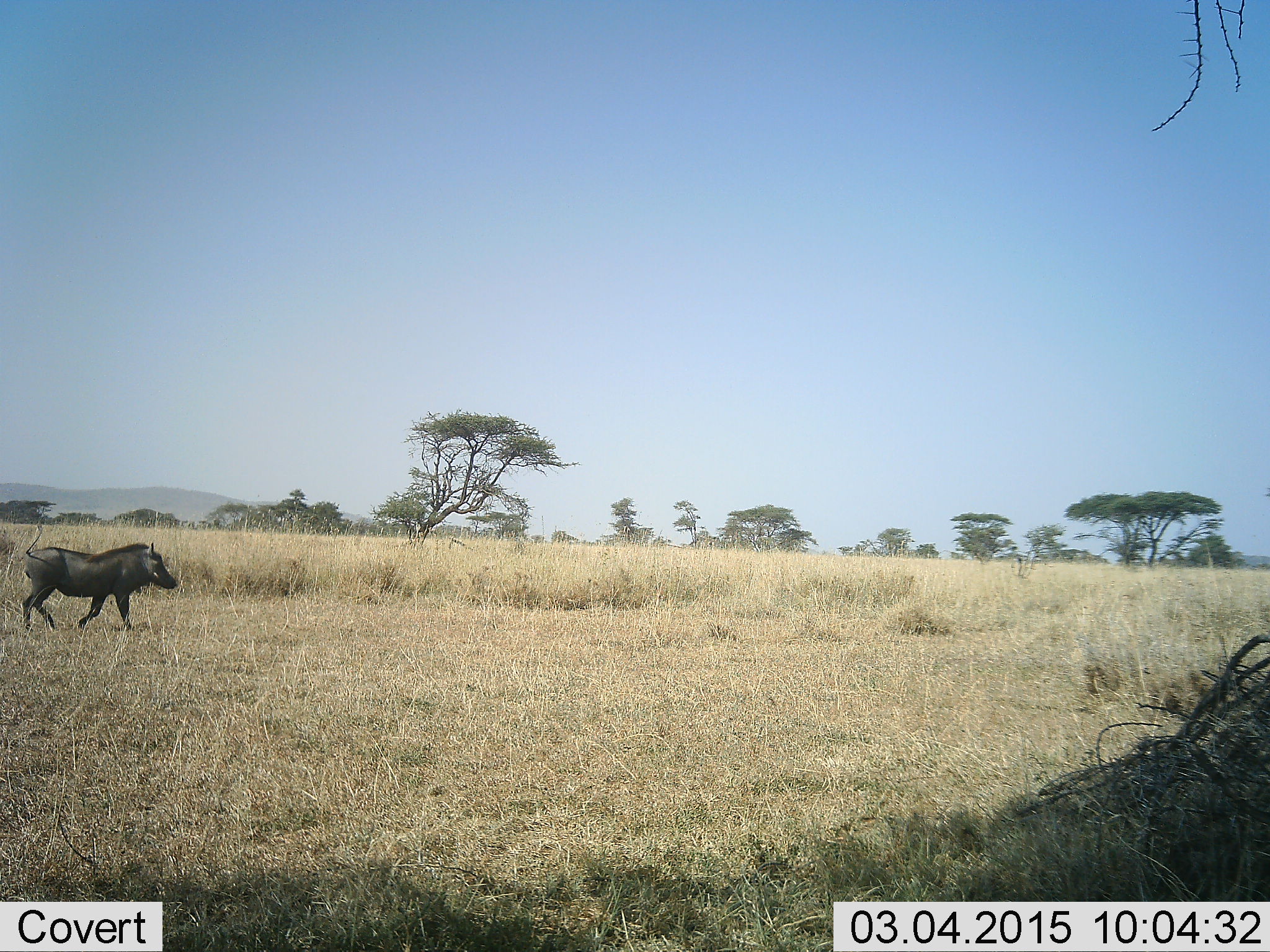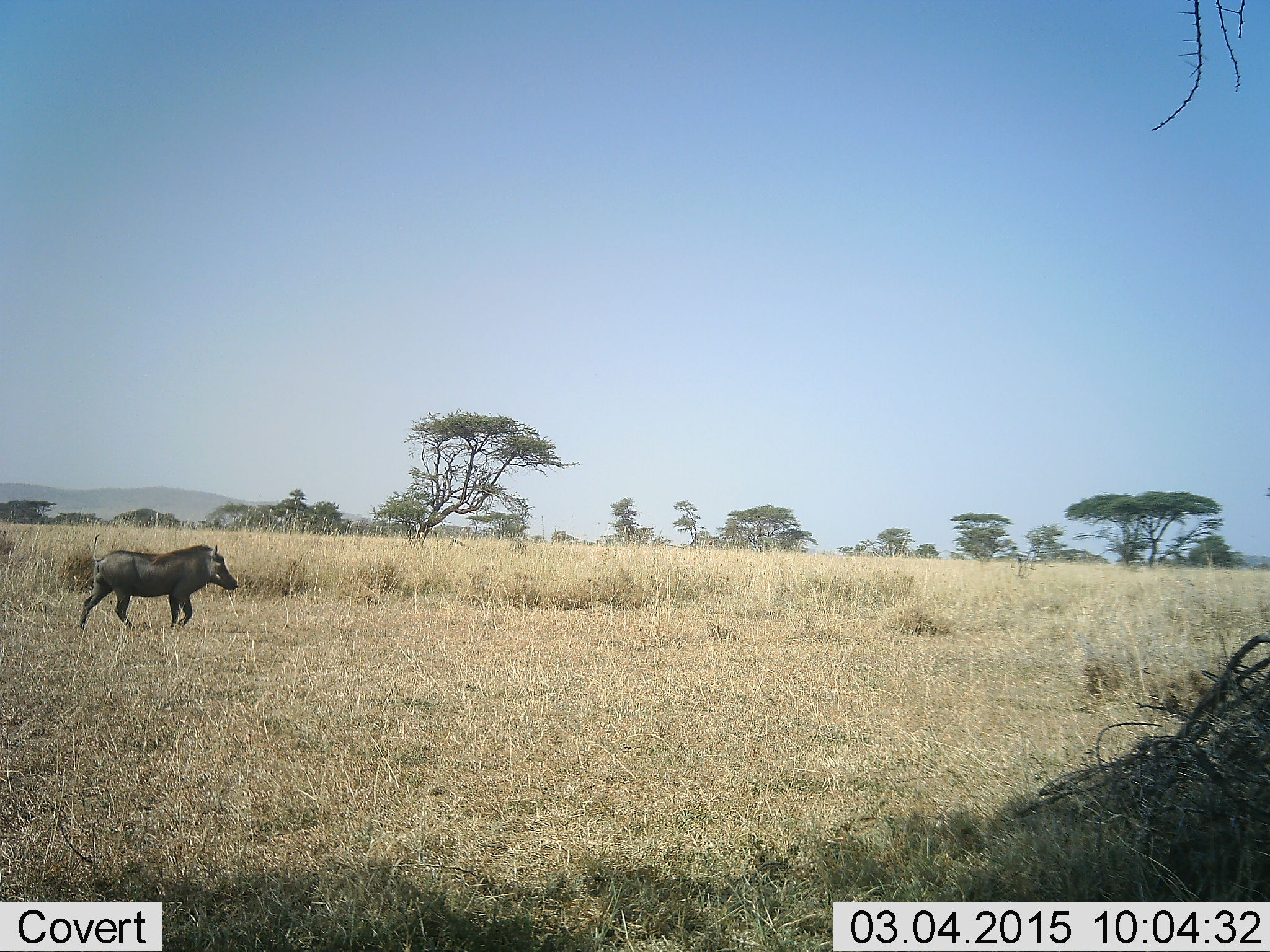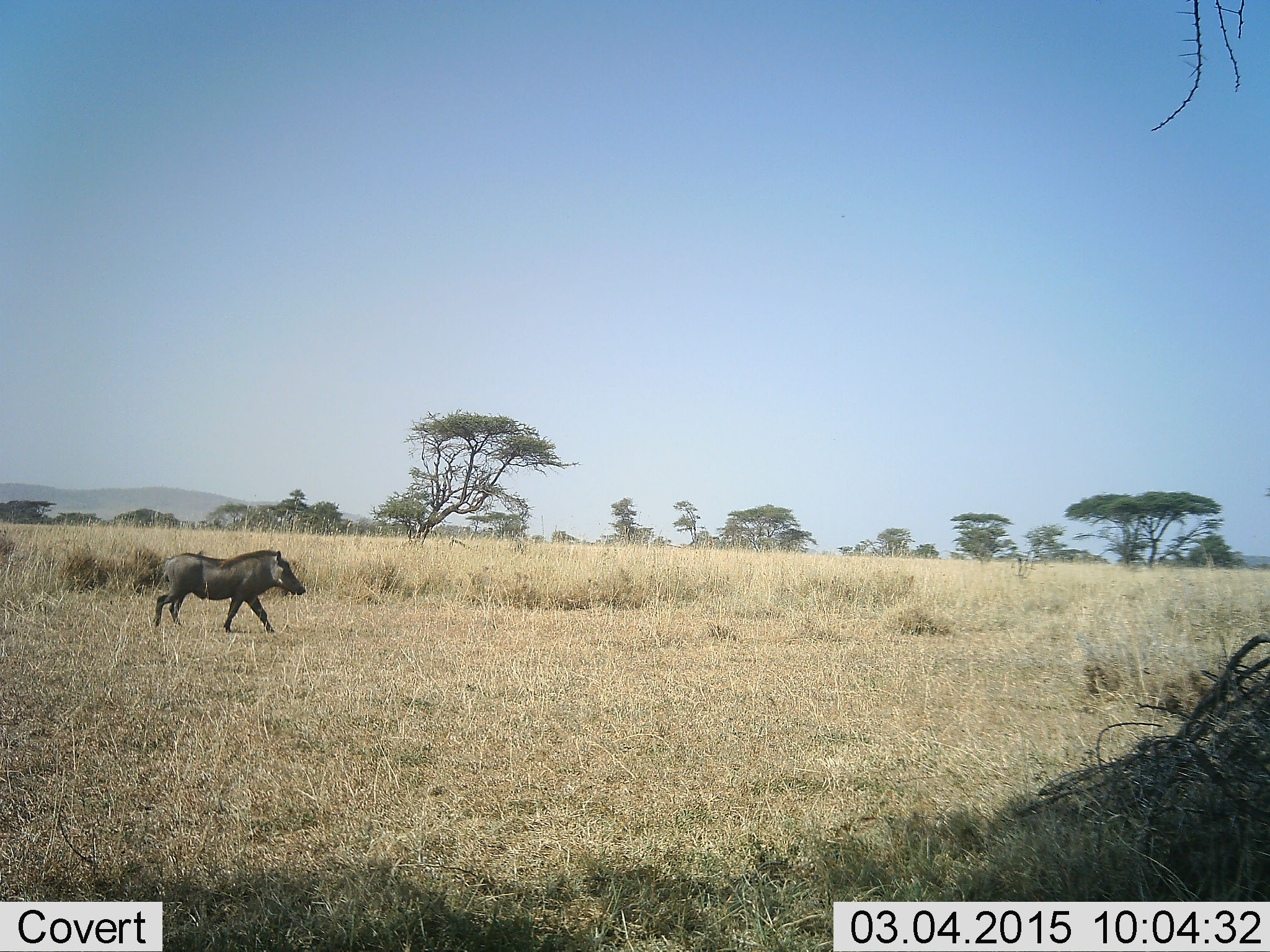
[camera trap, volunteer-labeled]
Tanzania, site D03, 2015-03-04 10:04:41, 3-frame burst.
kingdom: Animalia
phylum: Chordata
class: Mammalia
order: Artiodactyla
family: Suidae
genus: Phacochoerus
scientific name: Phacochoerus africanus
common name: warthog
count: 1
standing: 0%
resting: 0%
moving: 100%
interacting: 0%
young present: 0%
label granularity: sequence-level